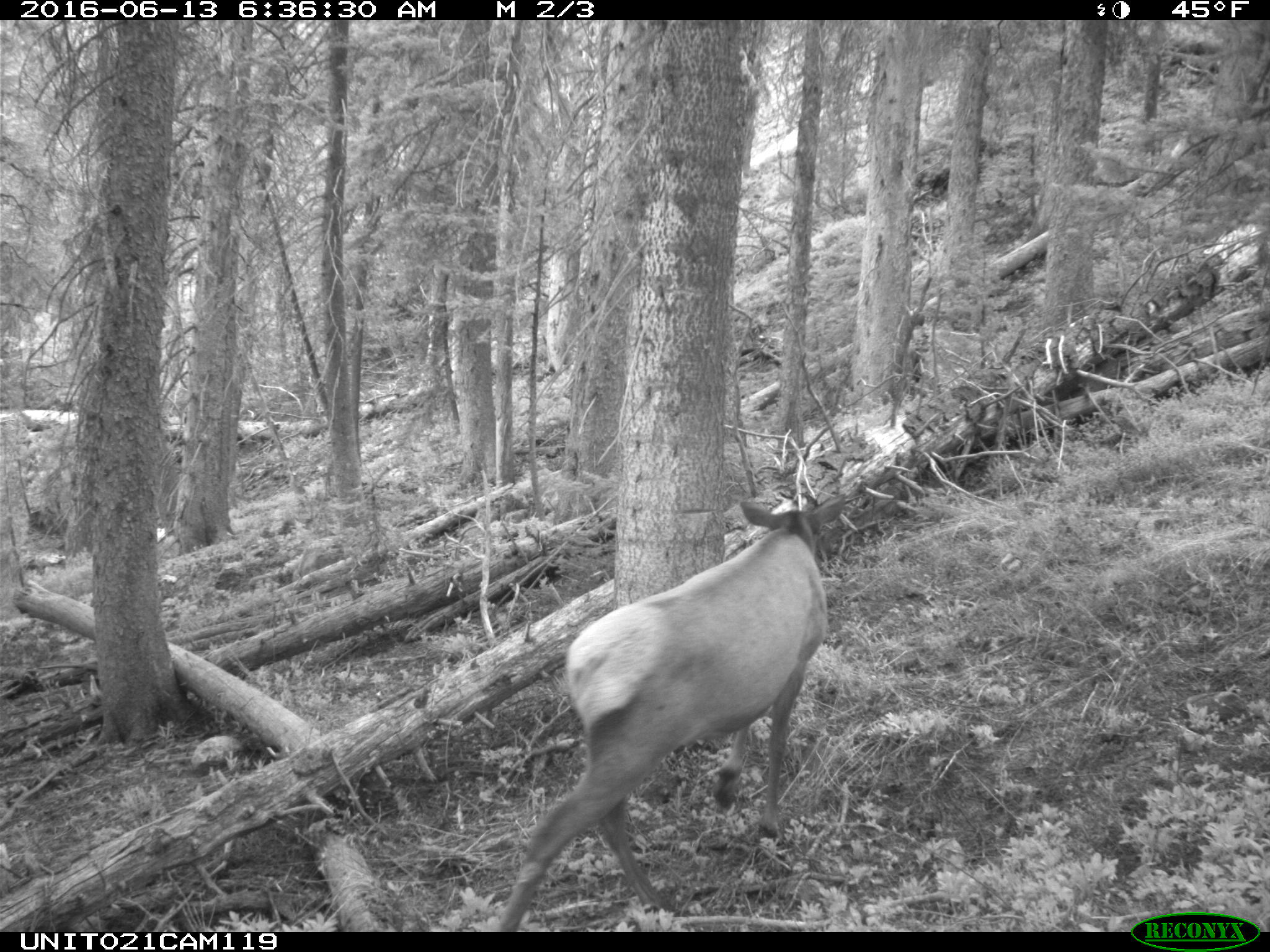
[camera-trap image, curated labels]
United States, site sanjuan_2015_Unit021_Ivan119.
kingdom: Animalia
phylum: Chordata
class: Mammalia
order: Artiodactyla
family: Cervidae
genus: Cervus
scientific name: Cervus elaphus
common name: red deer